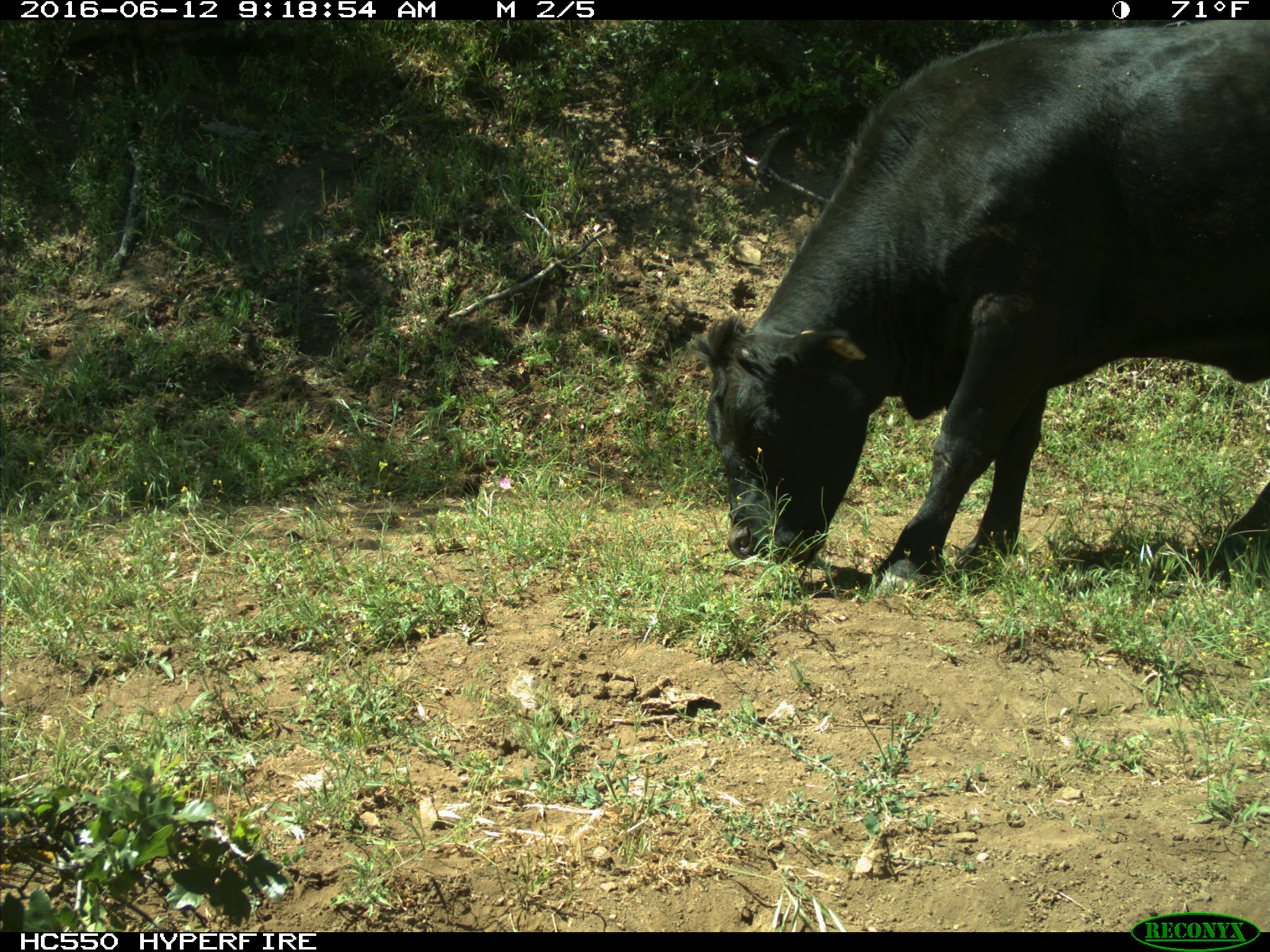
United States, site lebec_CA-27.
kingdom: Animalia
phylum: Chordata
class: Mammalia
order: Artiodactyla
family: Bovidae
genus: Bos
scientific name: Bos taurus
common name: domestic cow